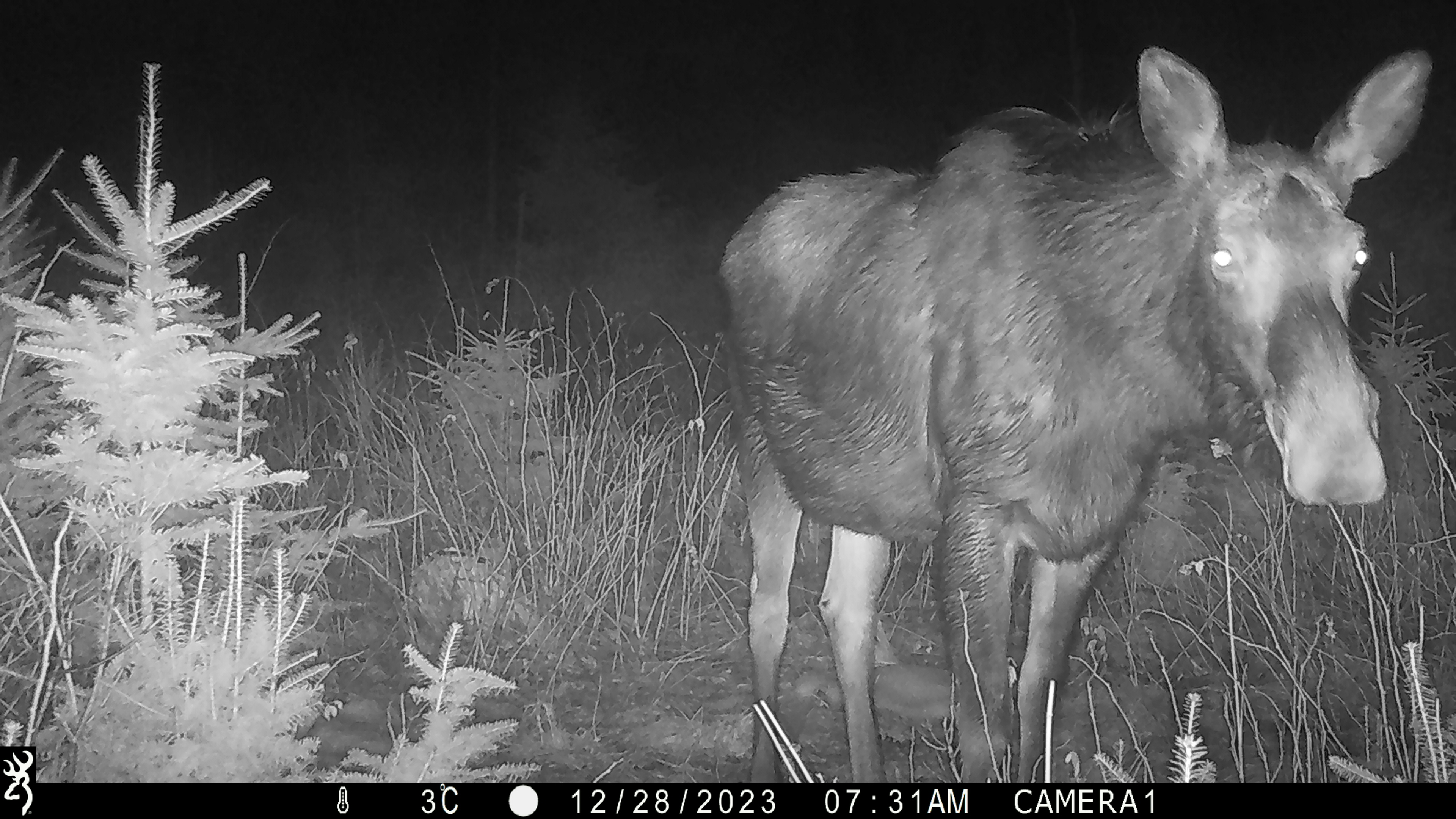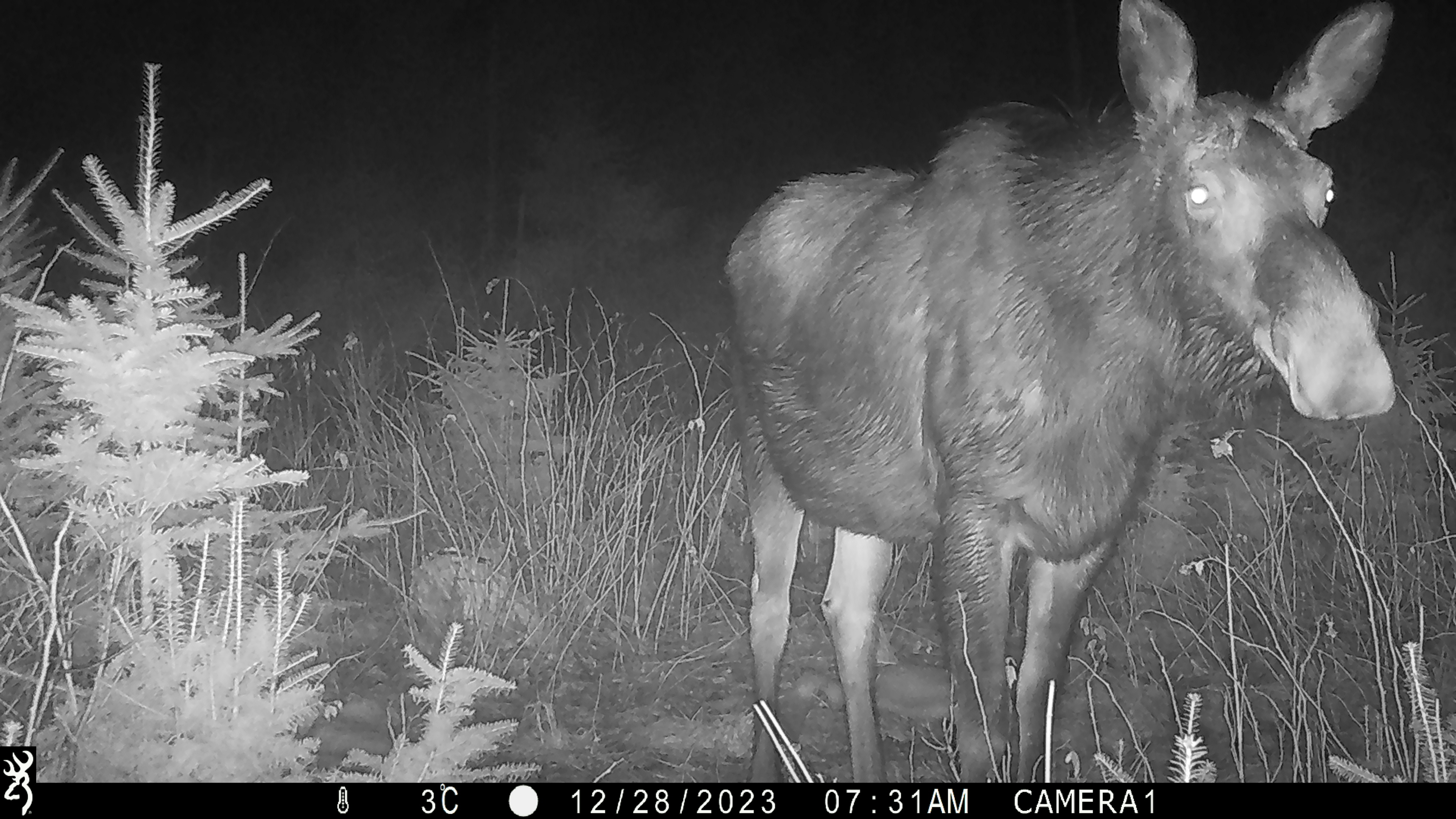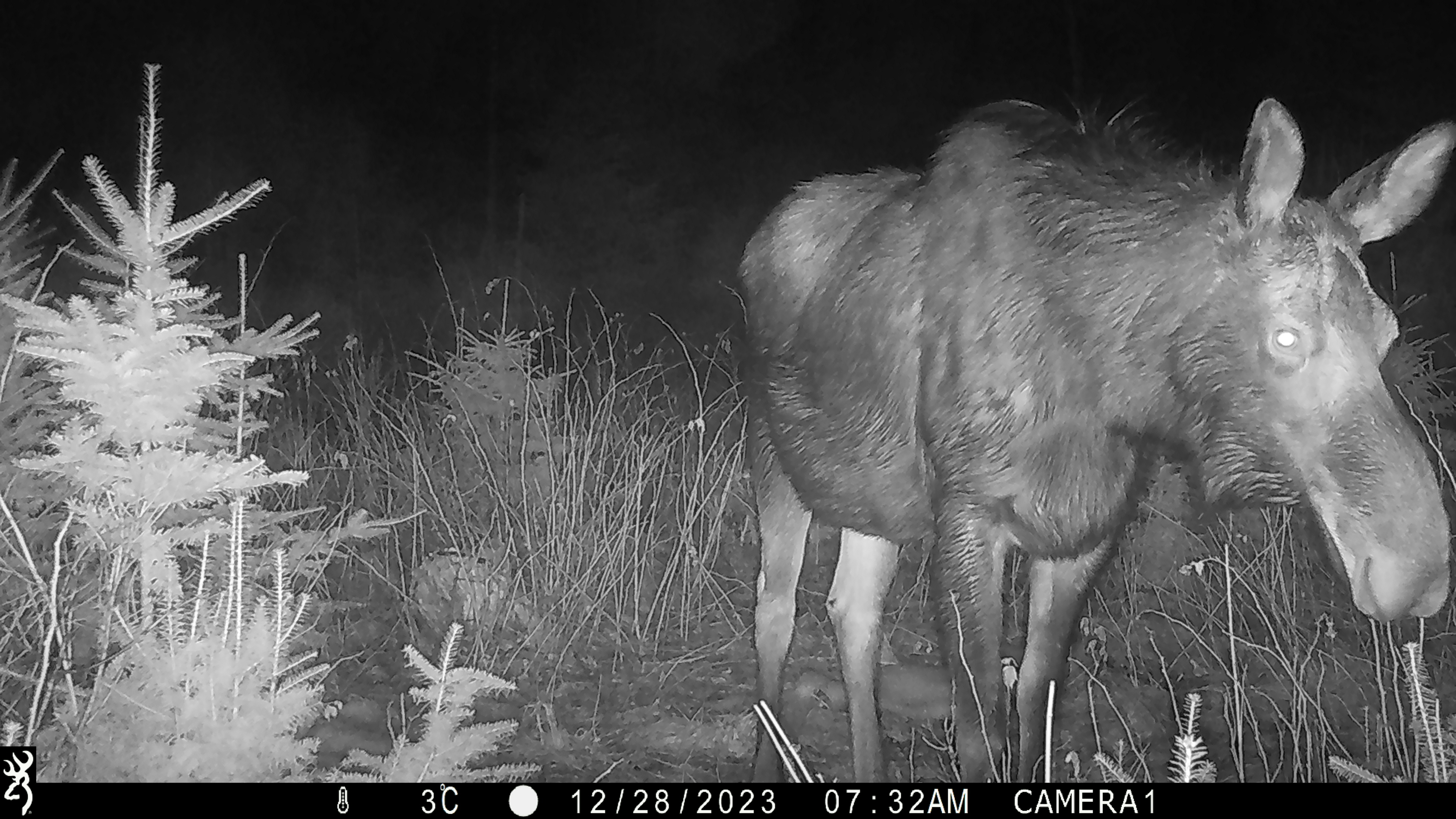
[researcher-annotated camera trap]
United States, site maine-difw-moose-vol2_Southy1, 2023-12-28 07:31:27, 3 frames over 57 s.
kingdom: Animalia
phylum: Chordata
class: Mammalia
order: Artiodactyla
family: Cervidae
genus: Alces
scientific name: Alces alces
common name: moose